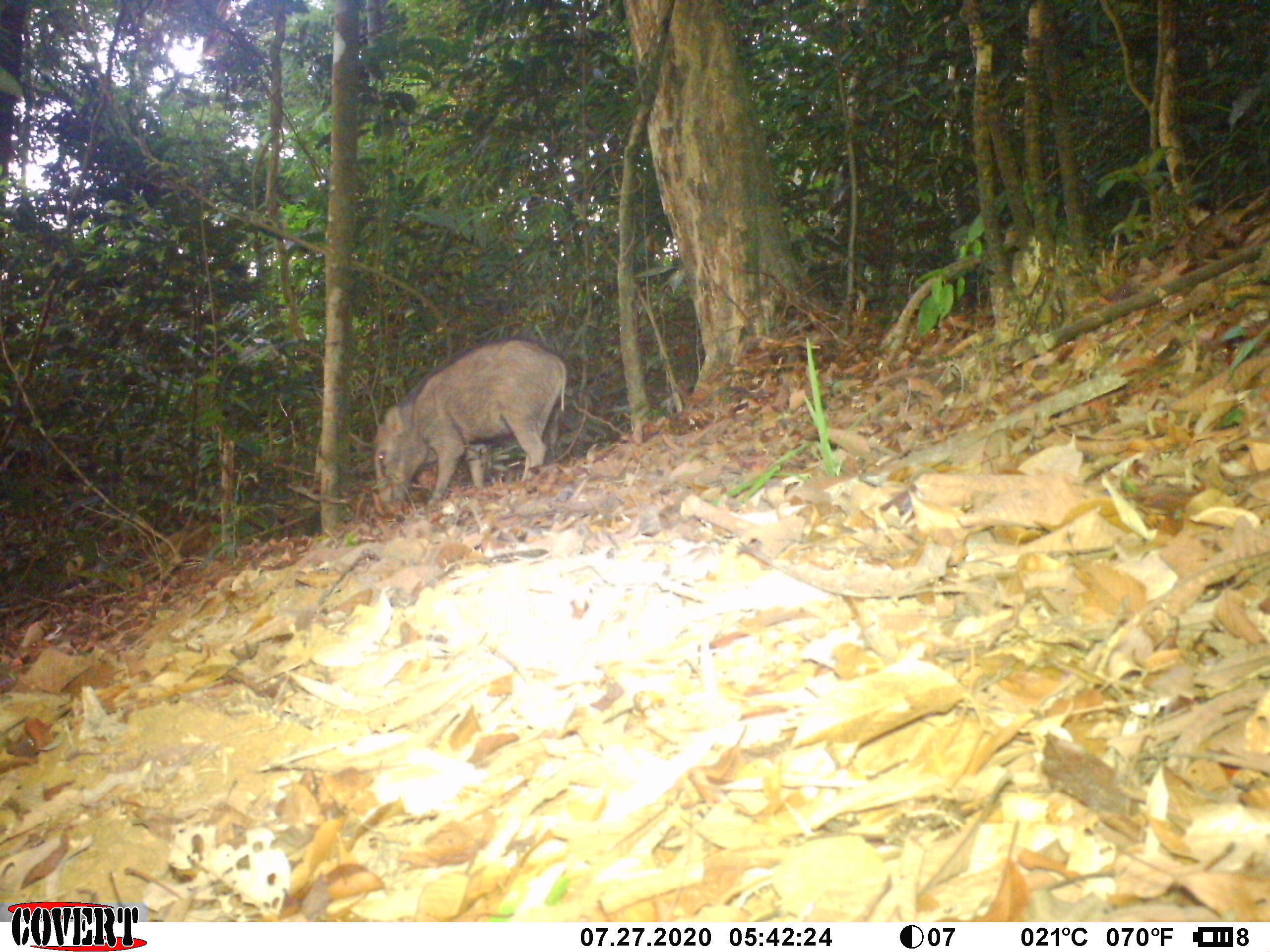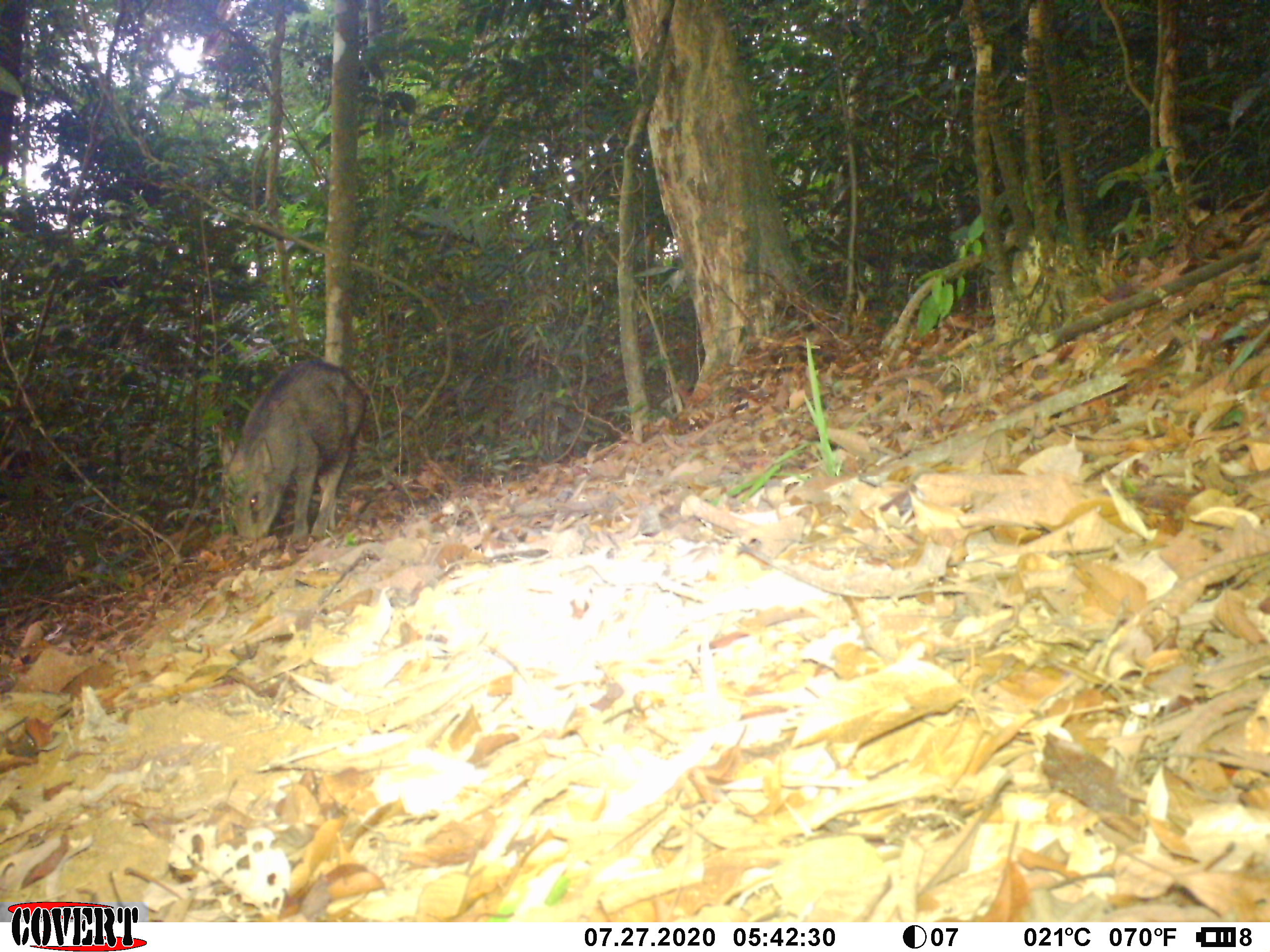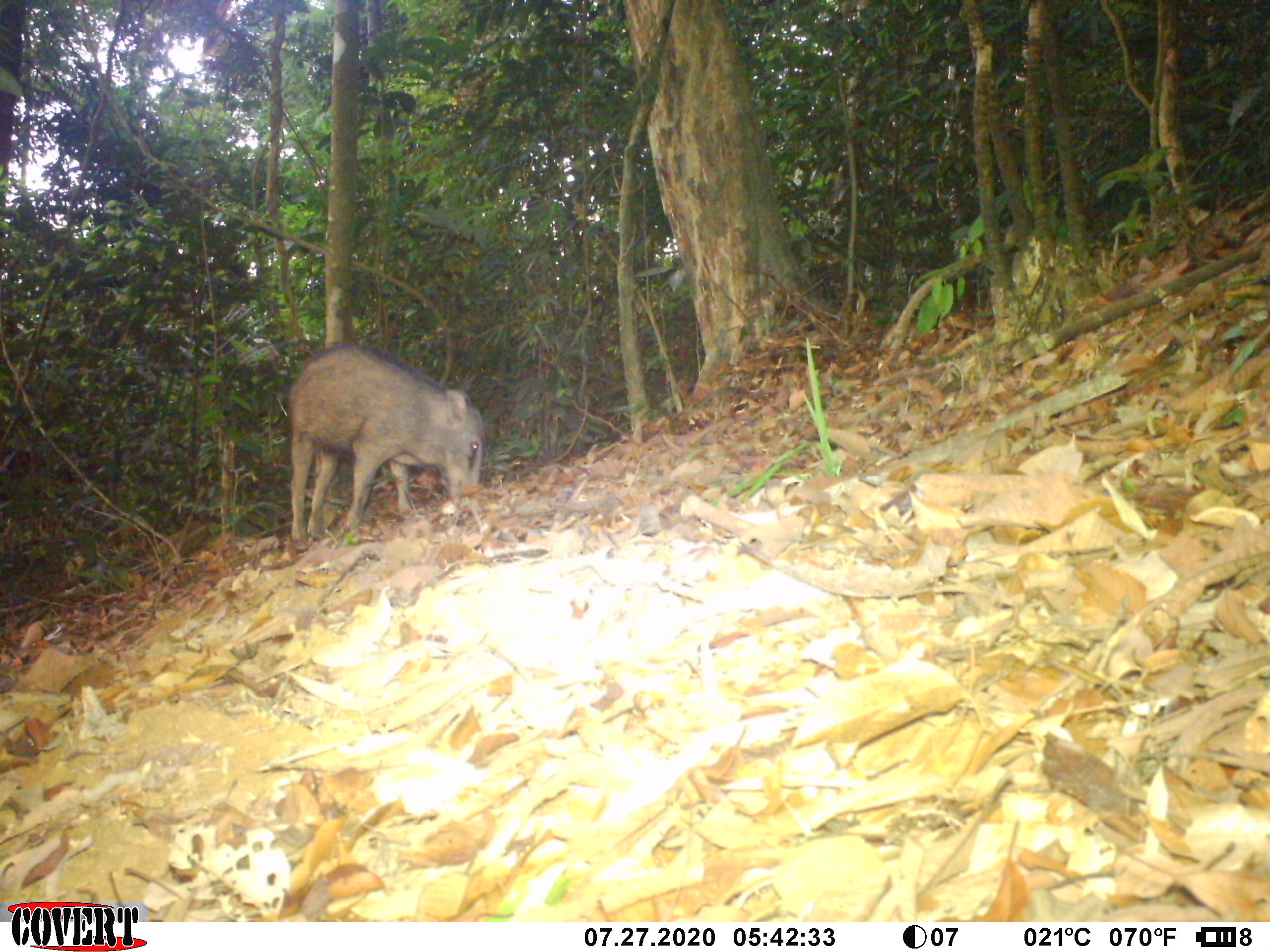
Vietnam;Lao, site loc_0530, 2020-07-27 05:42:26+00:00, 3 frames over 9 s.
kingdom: Animalia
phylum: Chordata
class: Mammalia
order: Artiodactyla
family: Suidae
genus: Sus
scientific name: Sus scrofa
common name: eurasian wild pig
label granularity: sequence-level